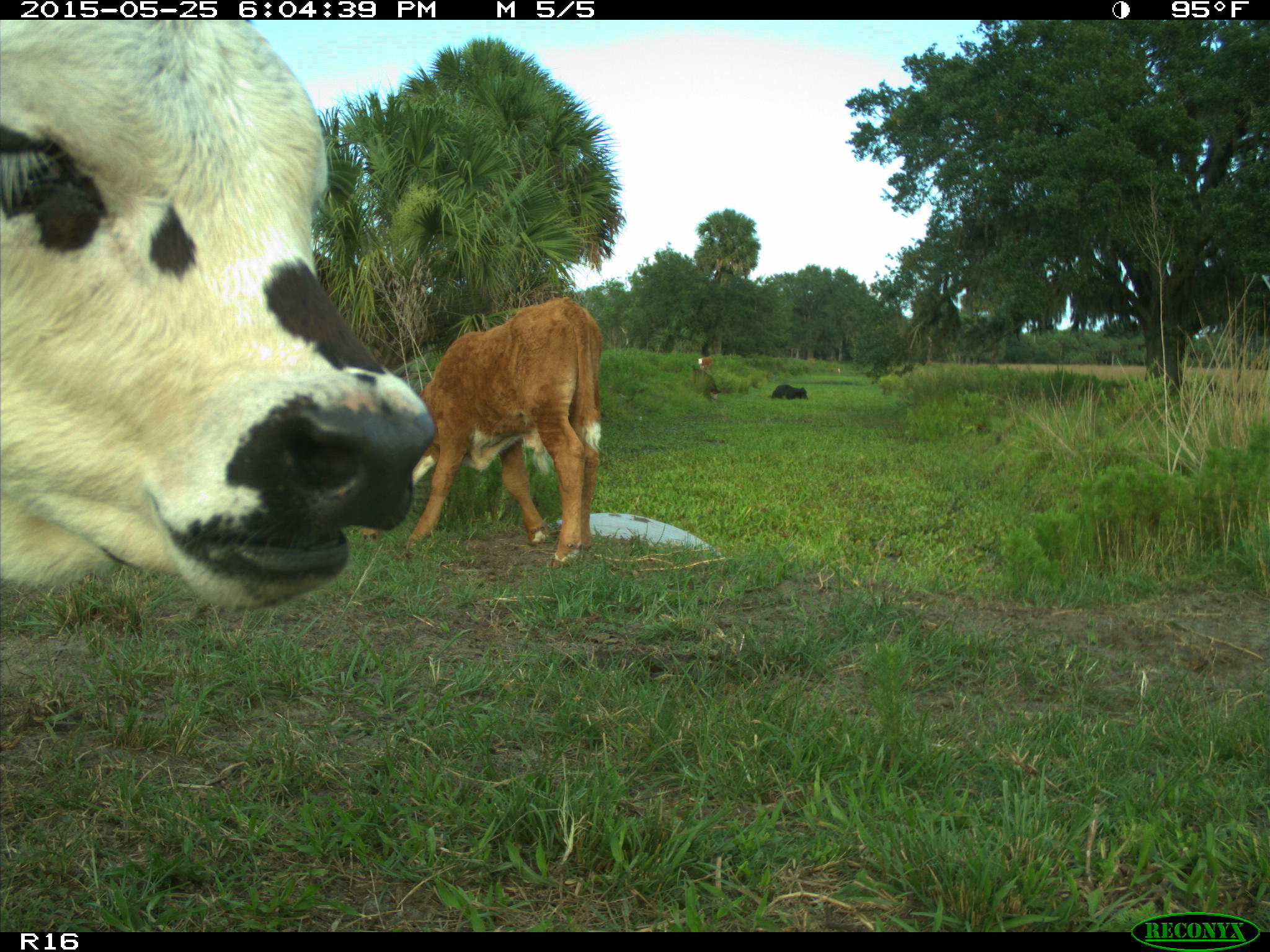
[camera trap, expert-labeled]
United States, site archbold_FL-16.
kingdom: Animalia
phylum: Chordata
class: Mammalia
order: Artiodactyla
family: Bovidae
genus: Bos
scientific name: Bos taurus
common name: domestic cow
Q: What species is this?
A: Bos taurus (domestic cow).